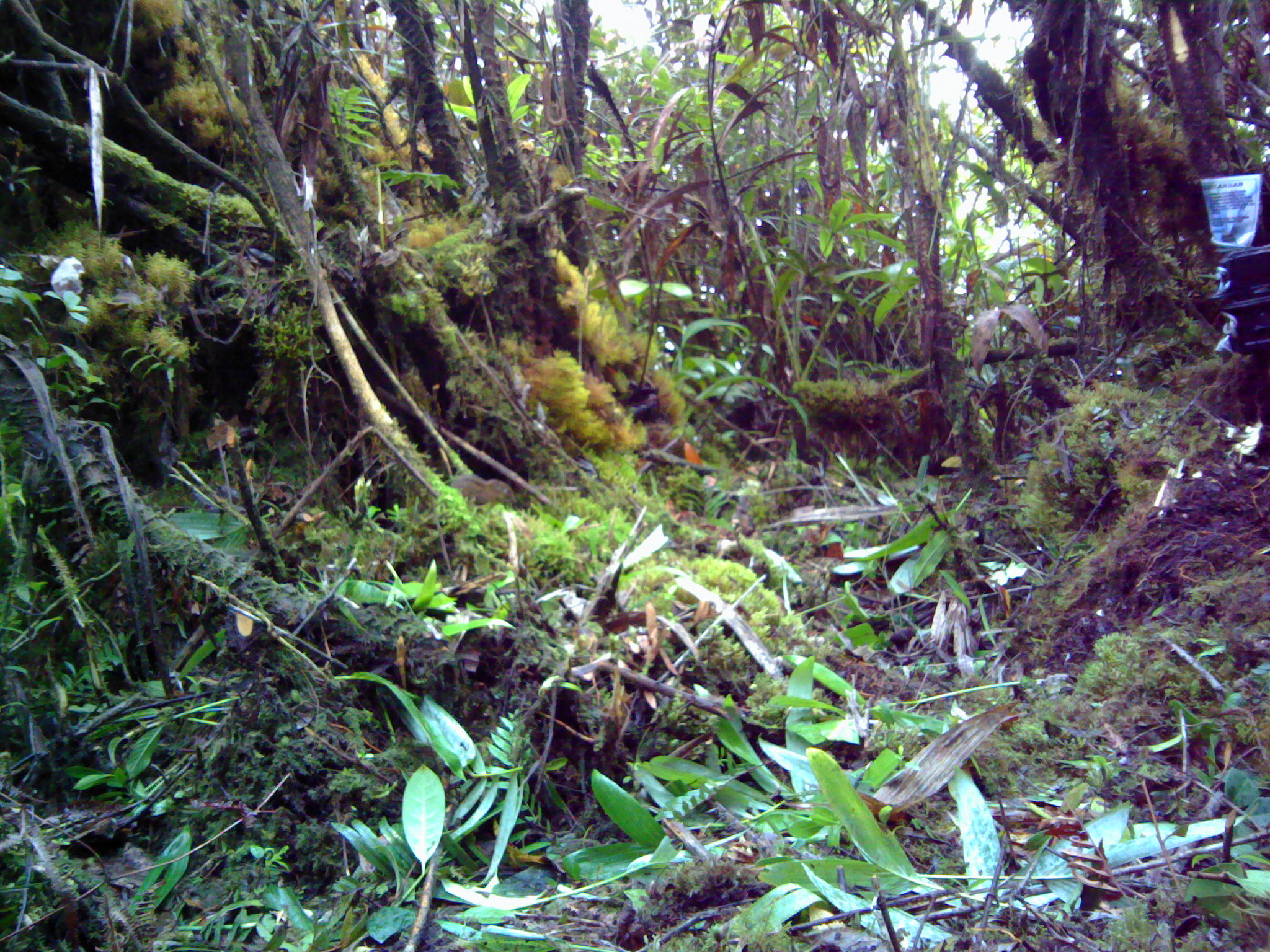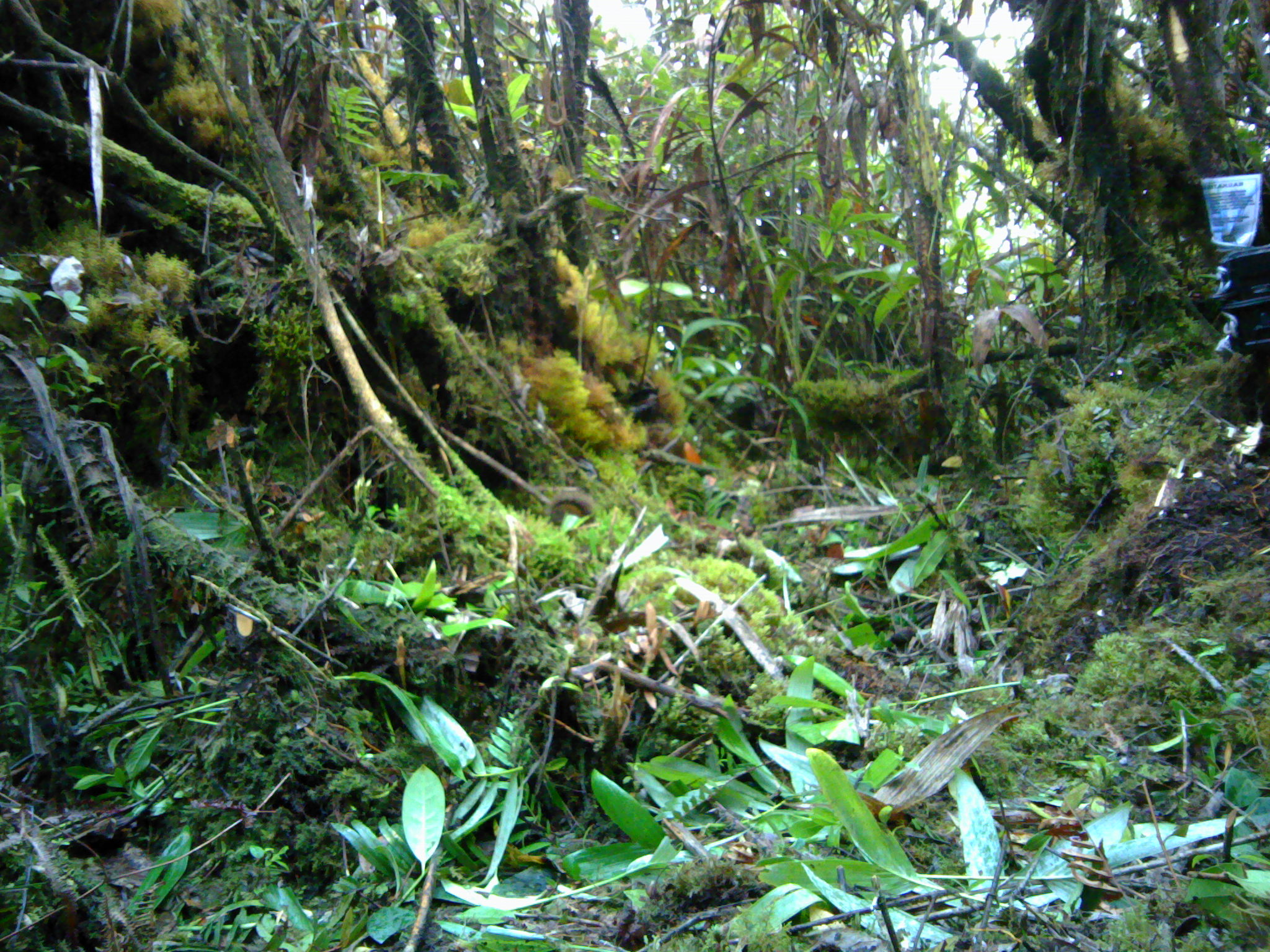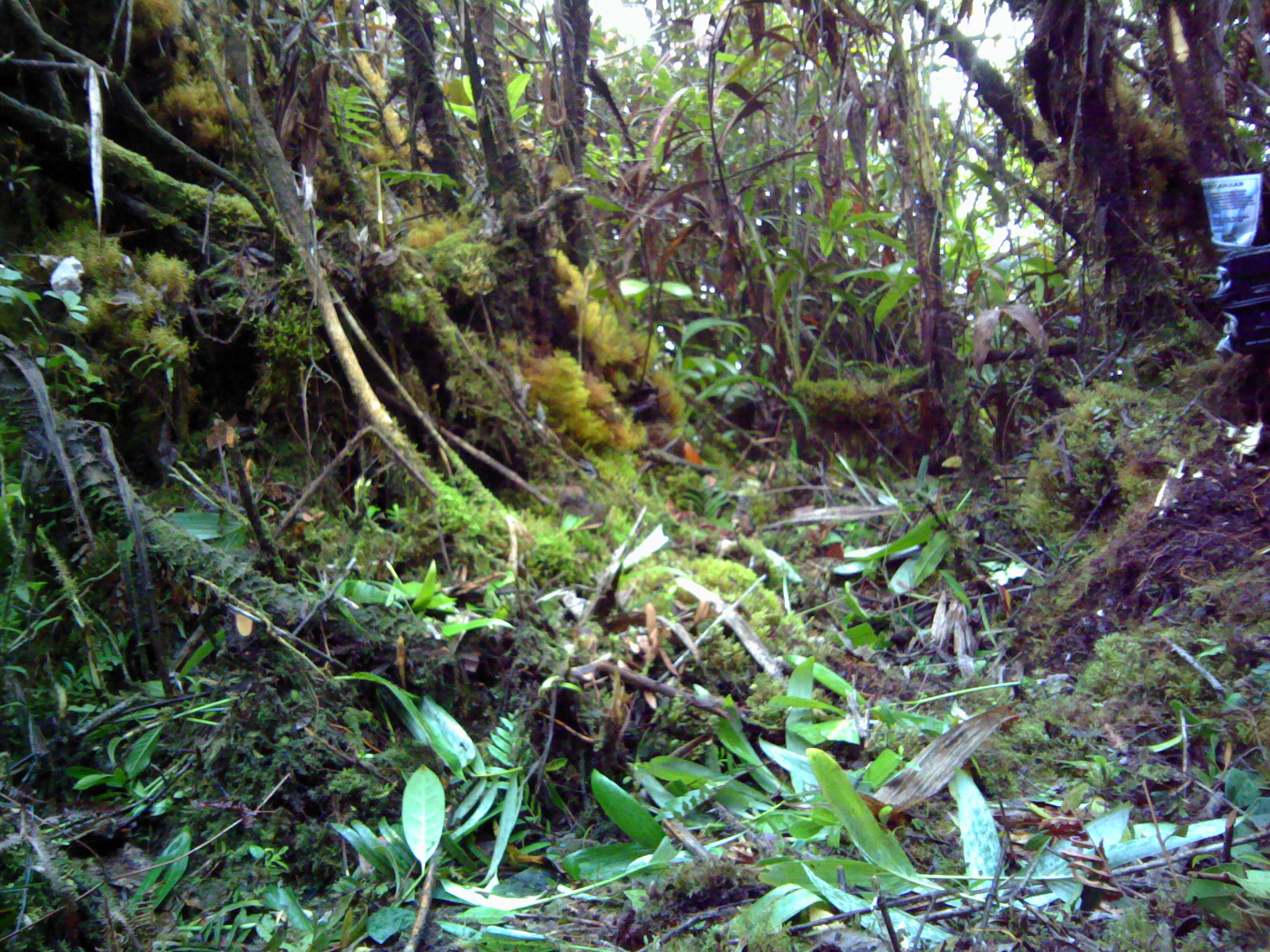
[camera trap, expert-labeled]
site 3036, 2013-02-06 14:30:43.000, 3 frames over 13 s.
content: unidentified animal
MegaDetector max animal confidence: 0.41